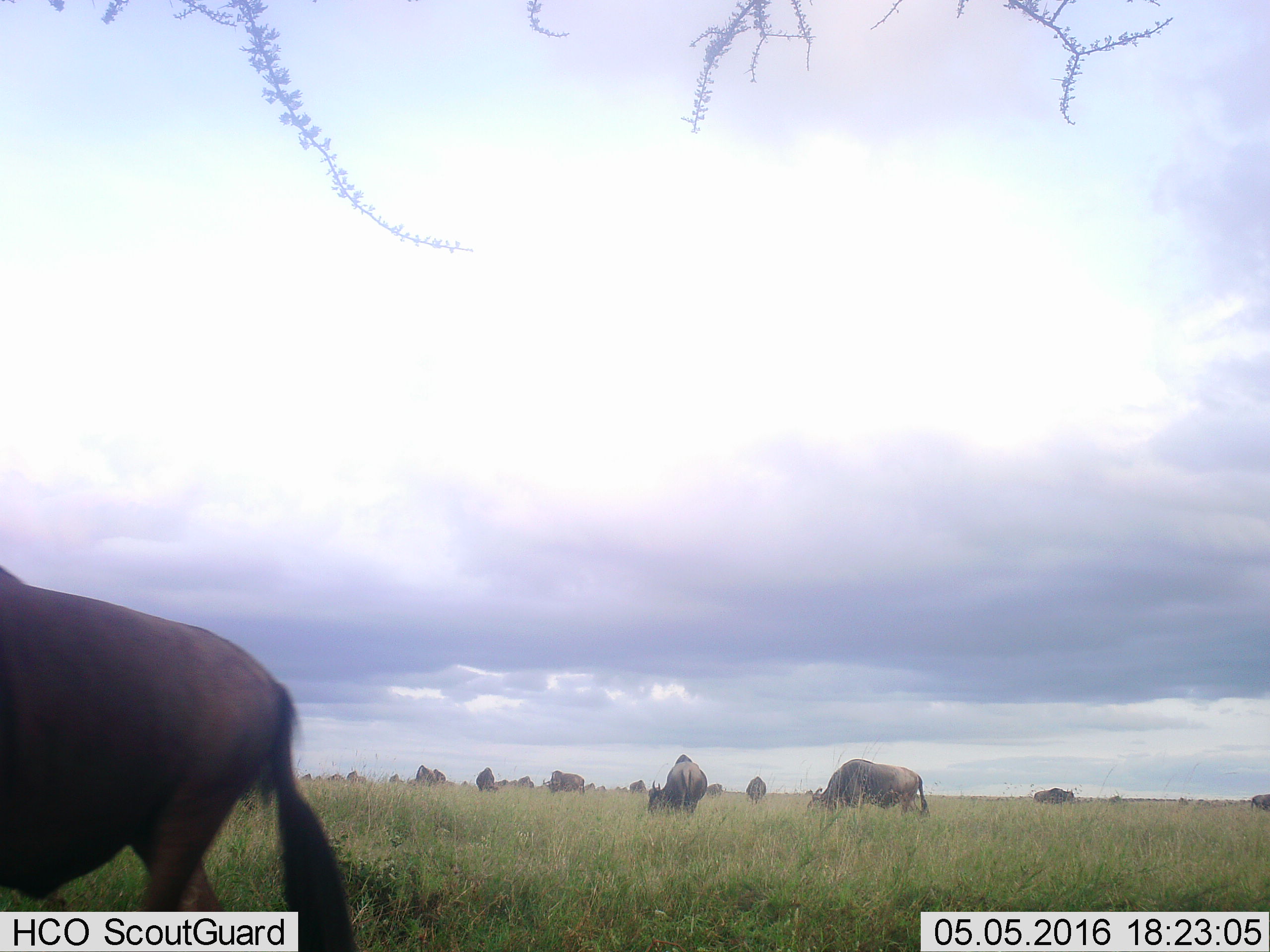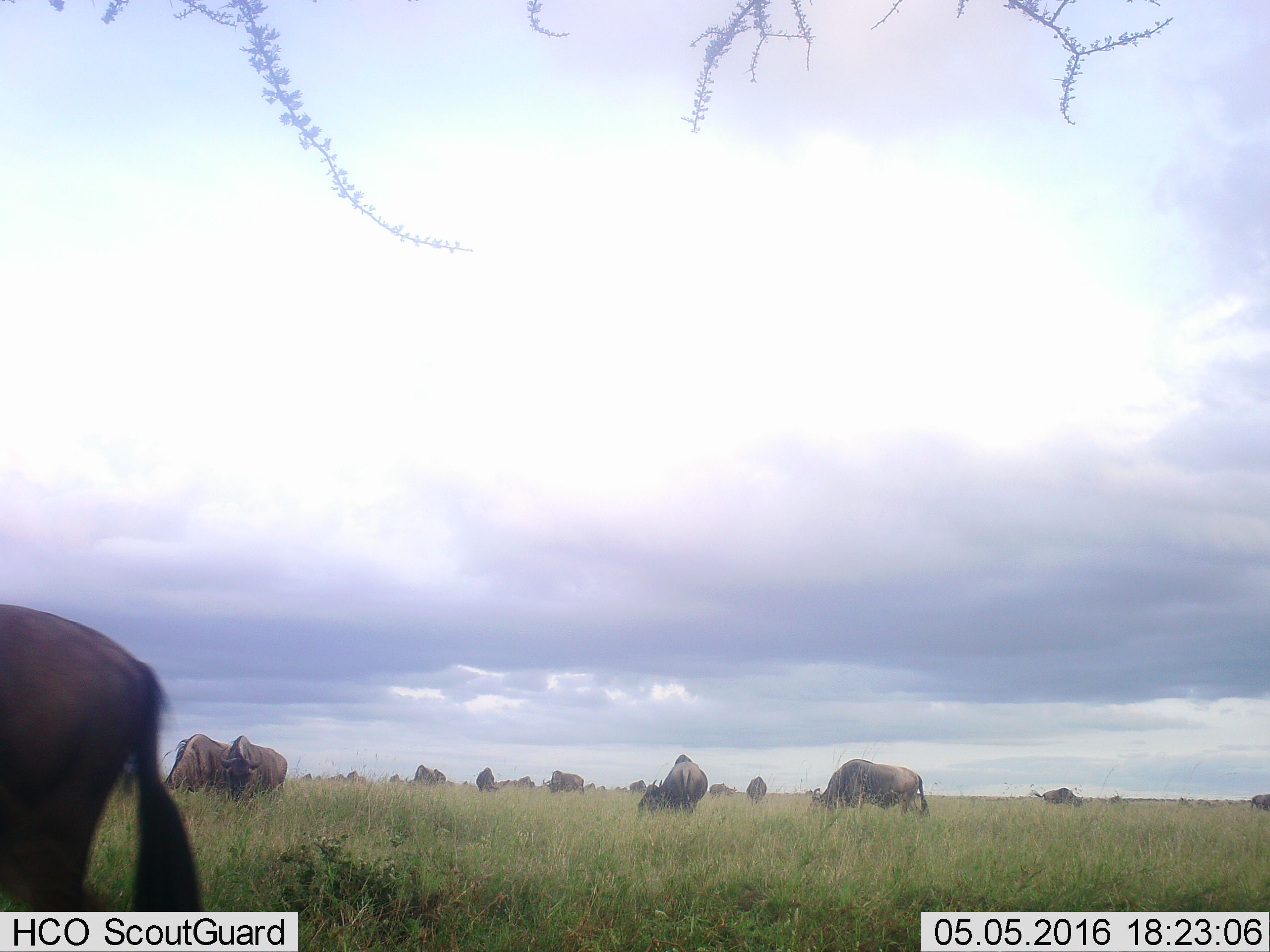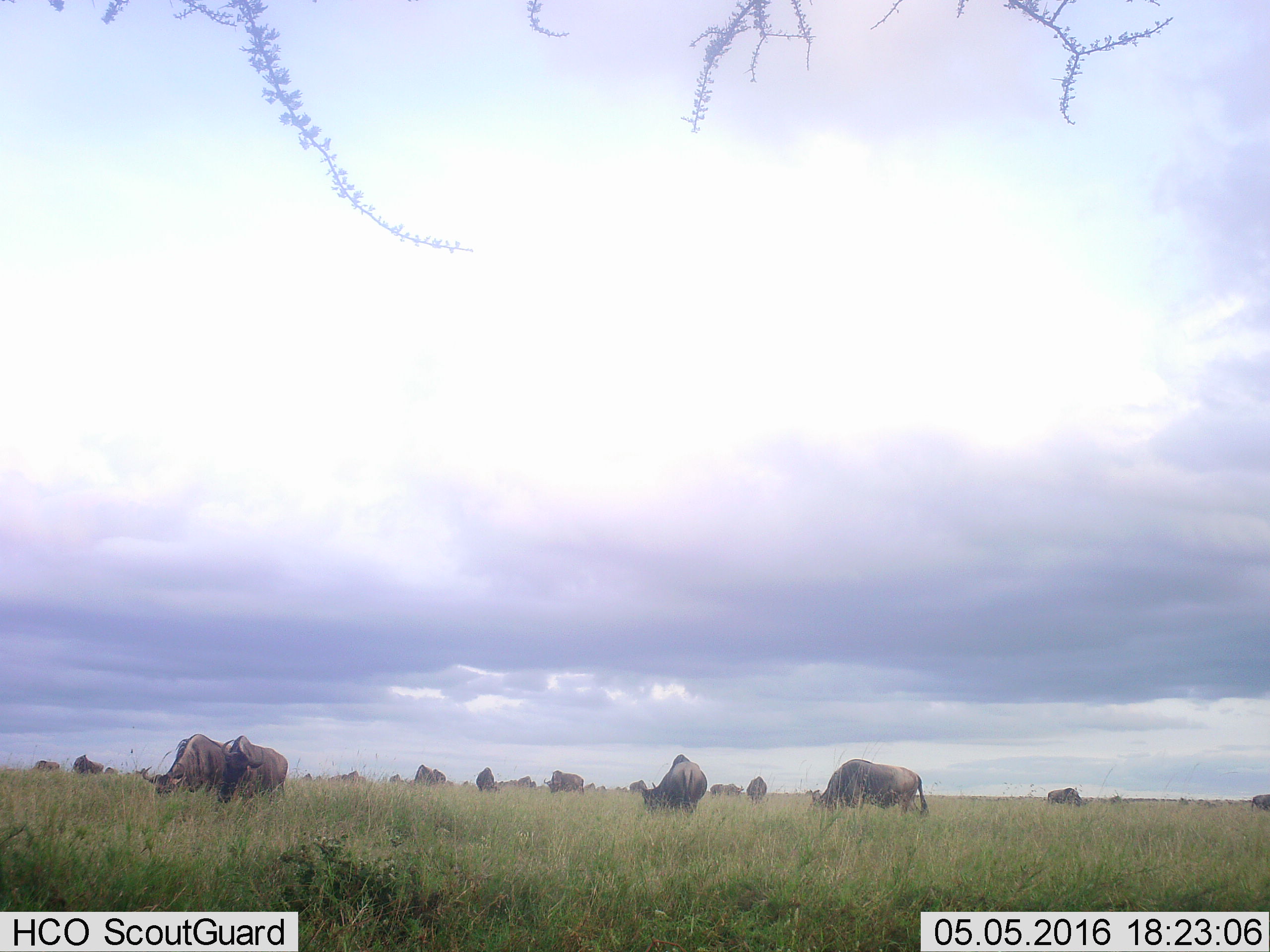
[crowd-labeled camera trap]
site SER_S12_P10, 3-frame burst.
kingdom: Animalia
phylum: Chordata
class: Mammalia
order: Artiodactyla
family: Bovidae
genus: Connochaetes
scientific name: Connochaetes taurinus taurinus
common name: blue wildebeest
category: wildebeestblue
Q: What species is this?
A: Wildebeestblue (blue wildebeest) (Connochaetes taurinus taurinus).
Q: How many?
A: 11-50.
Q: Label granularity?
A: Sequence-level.